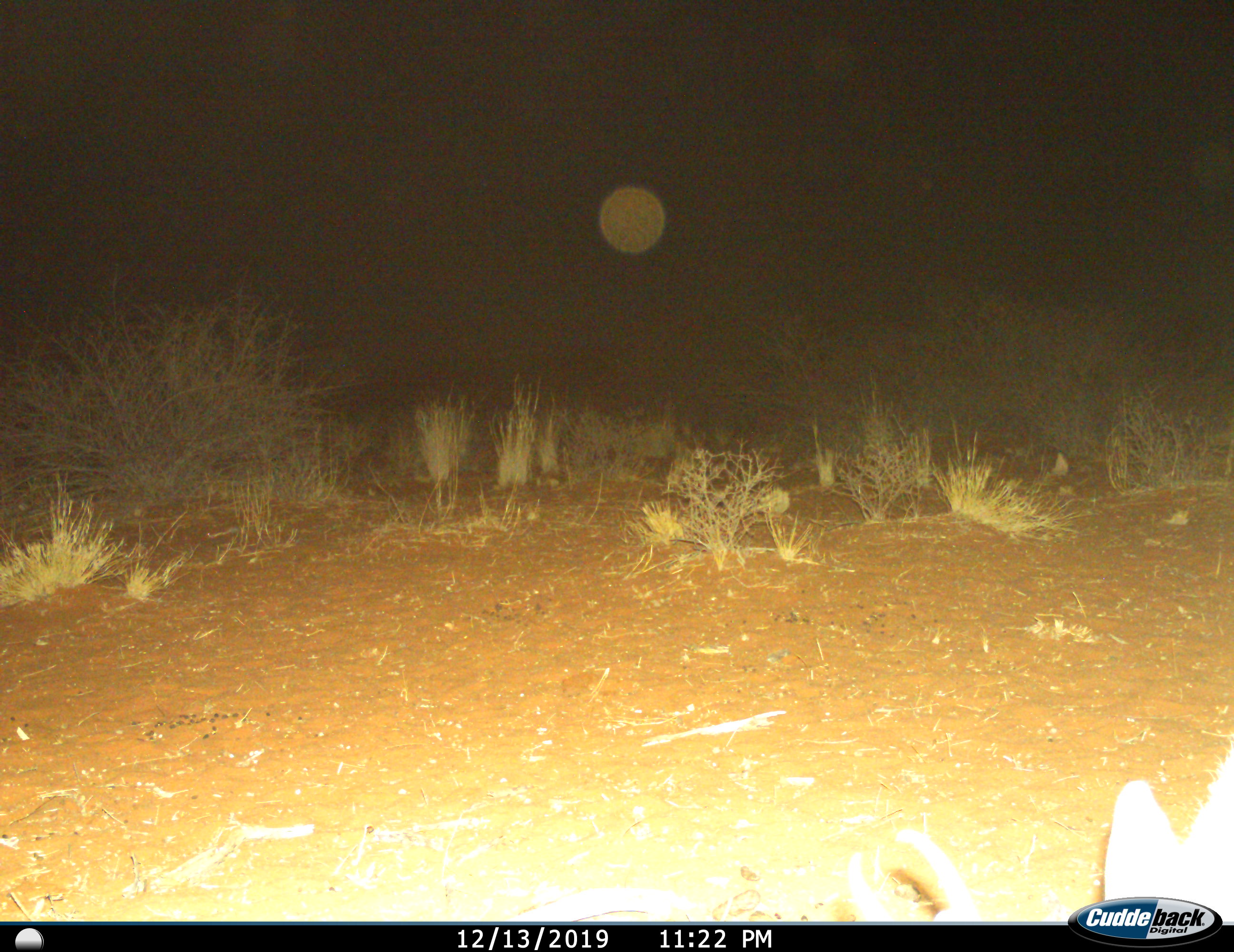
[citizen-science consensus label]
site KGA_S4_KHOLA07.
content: unidentified animal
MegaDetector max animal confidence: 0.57